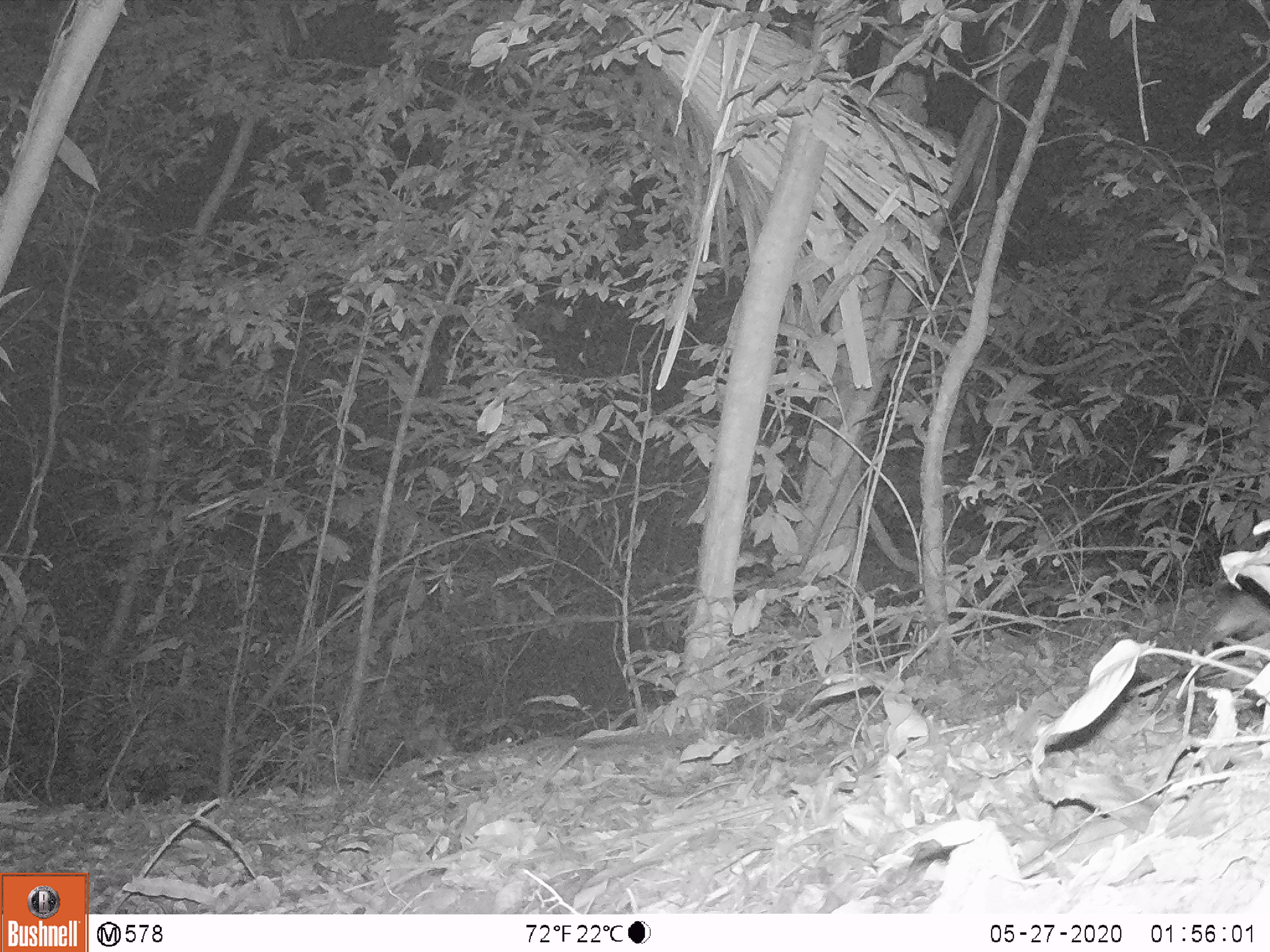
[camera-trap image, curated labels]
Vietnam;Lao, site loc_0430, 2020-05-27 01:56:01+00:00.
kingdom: Animalia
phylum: Chordata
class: Mammalia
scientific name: Mammalia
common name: mammal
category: unidentified small mammal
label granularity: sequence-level